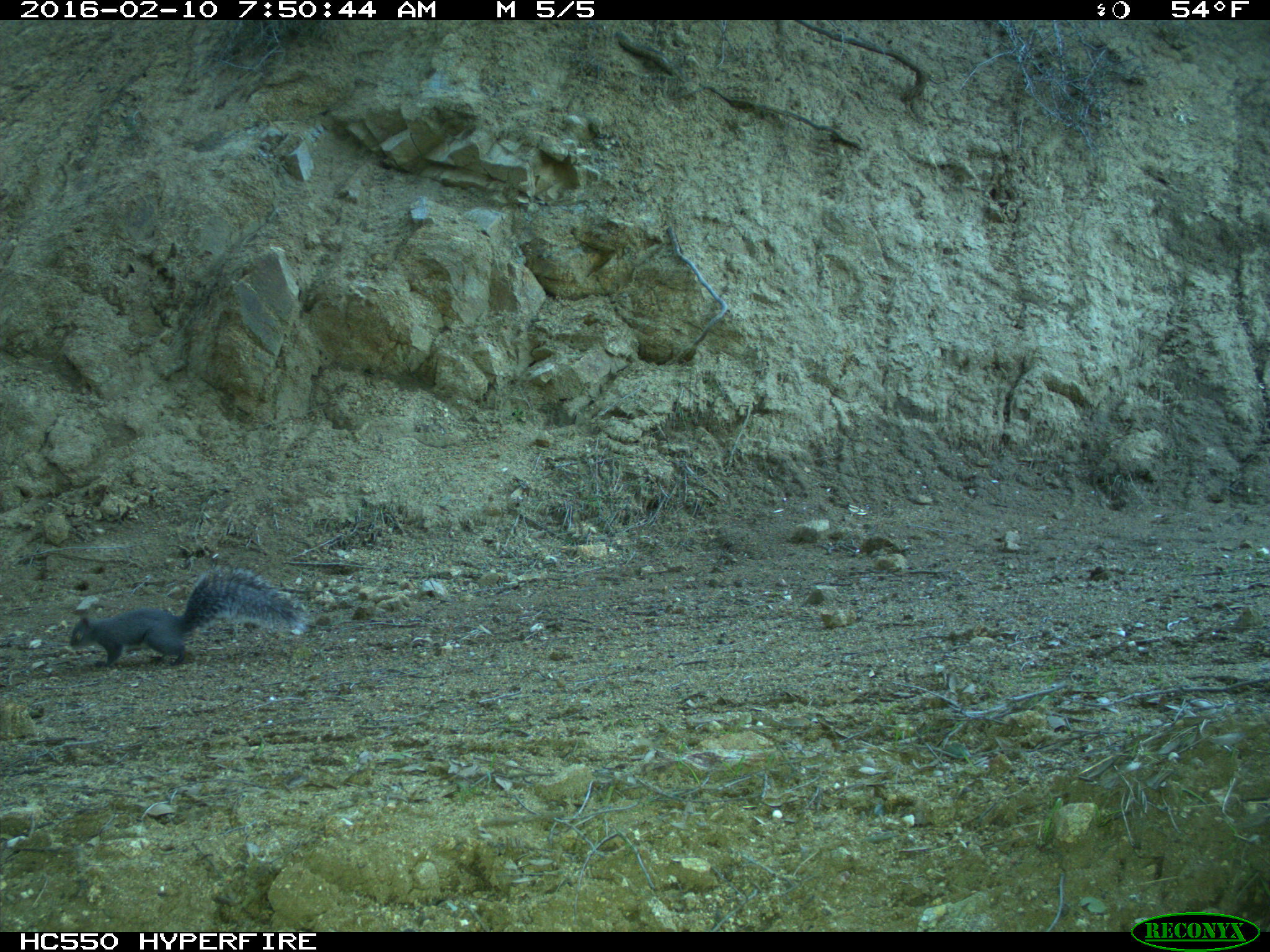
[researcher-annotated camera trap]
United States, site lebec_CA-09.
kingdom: Animalia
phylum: Chordata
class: Mammalia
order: Rodentia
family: Sciuridae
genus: Sciurus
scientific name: Sciurus carolinensis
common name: eastern gray squirrel